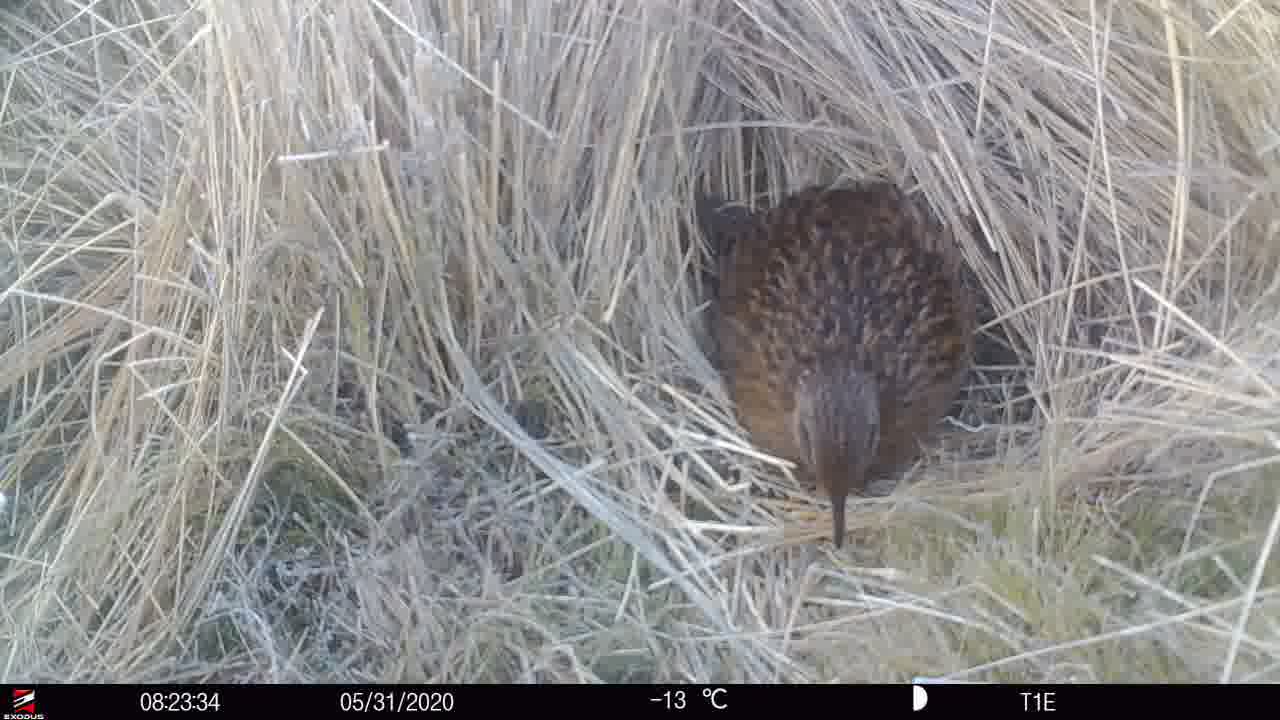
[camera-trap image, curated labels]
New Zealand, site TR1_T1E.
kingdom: Animalia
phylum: Chordata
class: Aves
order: Gruiformes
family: Rallidae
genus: Gallirallus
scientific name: Gallirallus australis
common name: weka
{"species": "weka (Gallirallus australis)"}